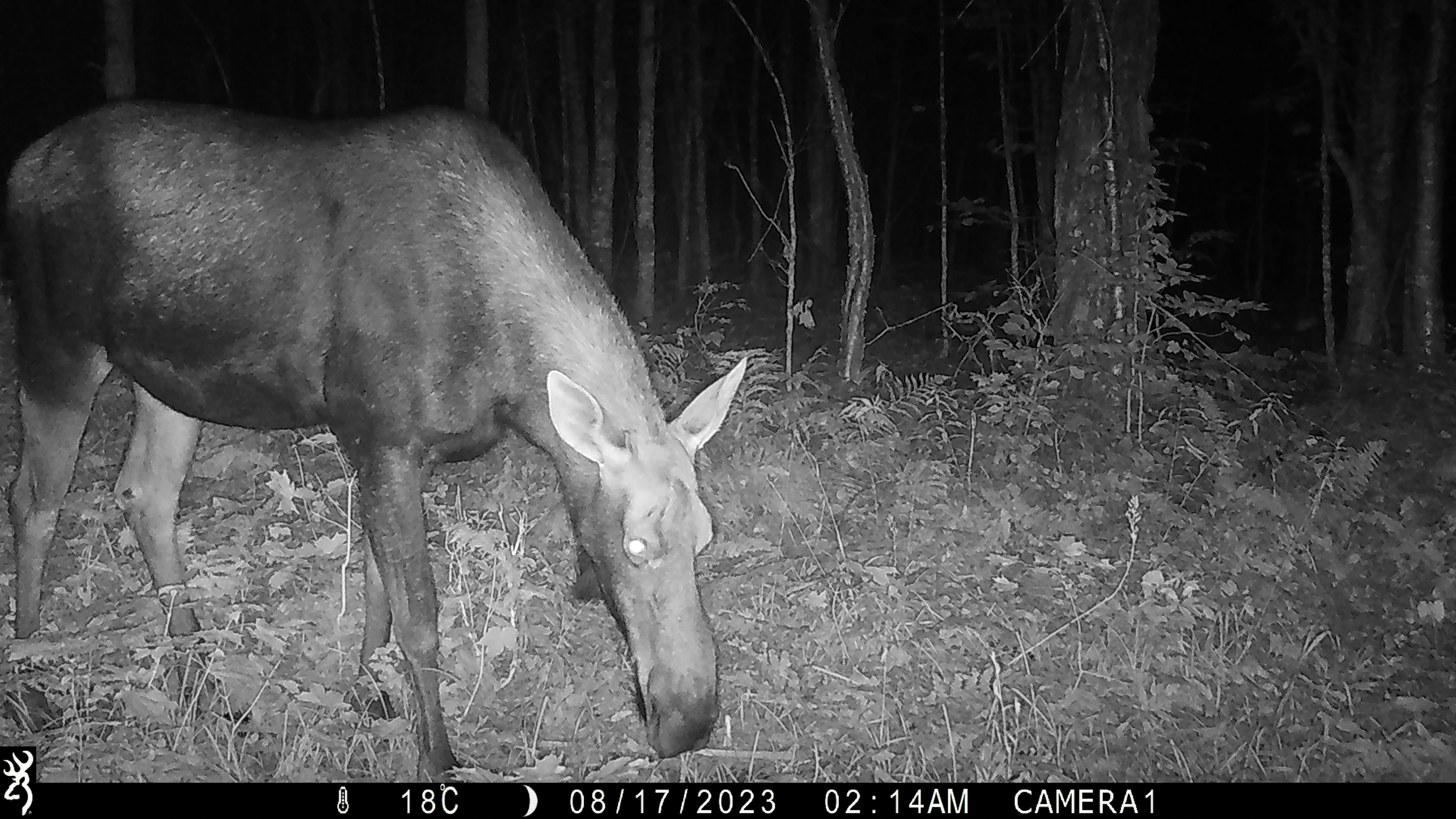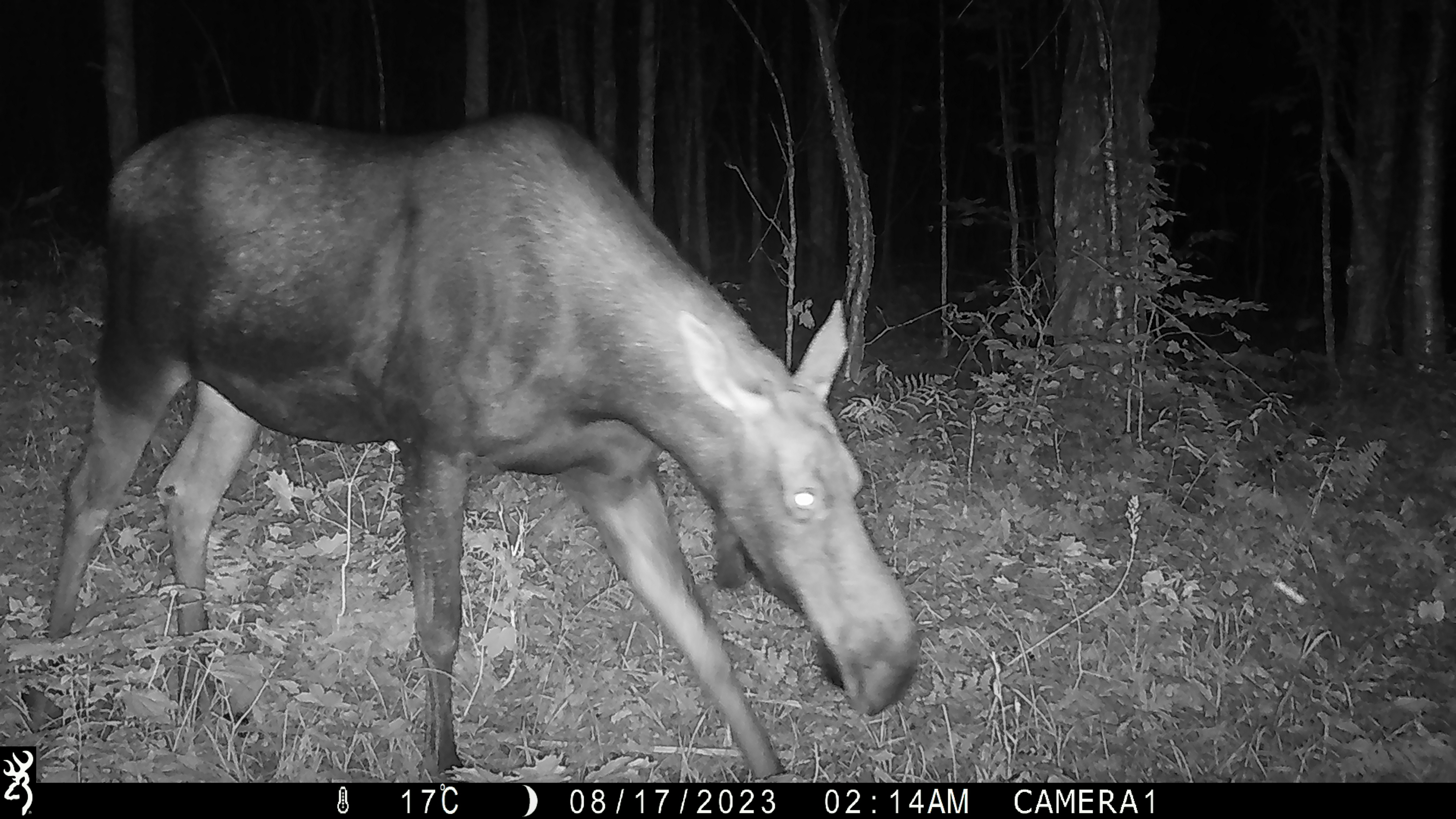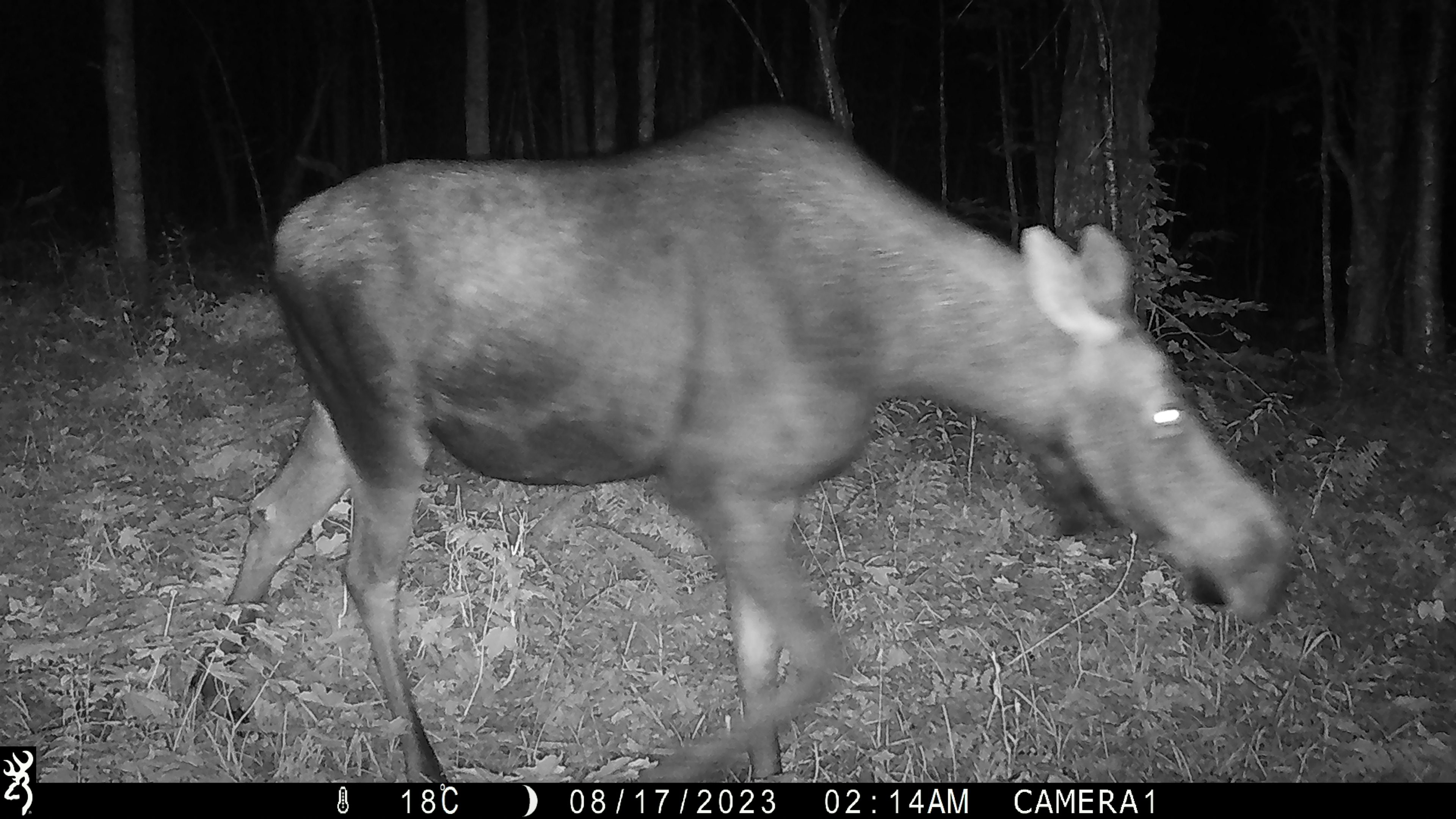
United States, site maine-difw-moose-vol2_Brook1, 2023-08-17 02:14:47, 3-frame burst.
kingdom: Animalia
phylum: Chordata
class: Mammalia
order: Artiodactyla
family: Cervidae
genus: Alces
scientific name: Alces alces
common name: moose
Moose (Alces alces).